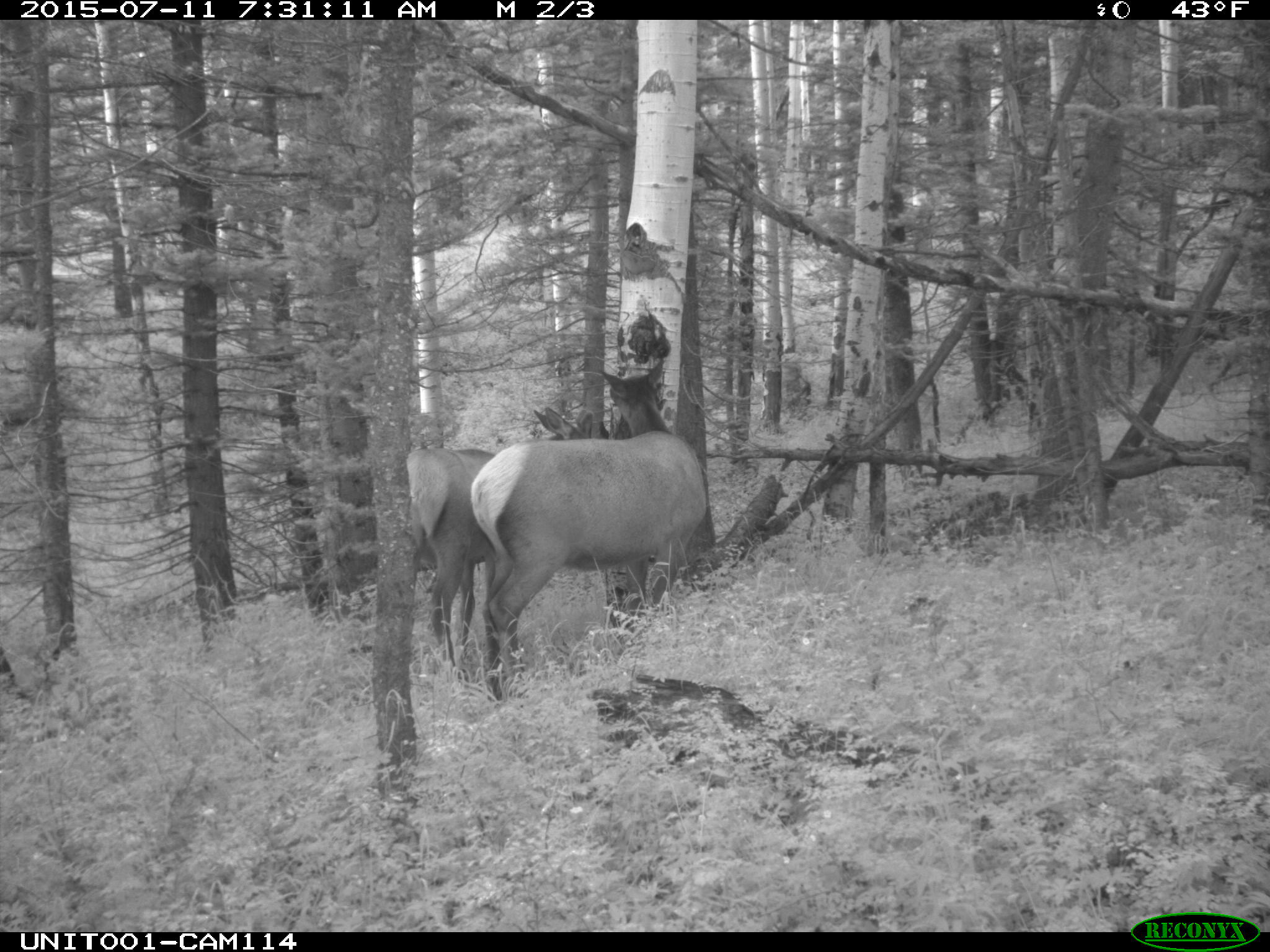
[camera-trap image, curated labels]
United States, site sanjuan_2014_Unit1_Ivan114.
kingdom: Animalia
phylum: Chordata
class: Mammalia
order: Artiodactyla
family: Cervidae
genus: Cervus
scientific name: Cervus elaphus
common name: red deer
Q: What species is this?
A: Cervus elaphus (red deer).